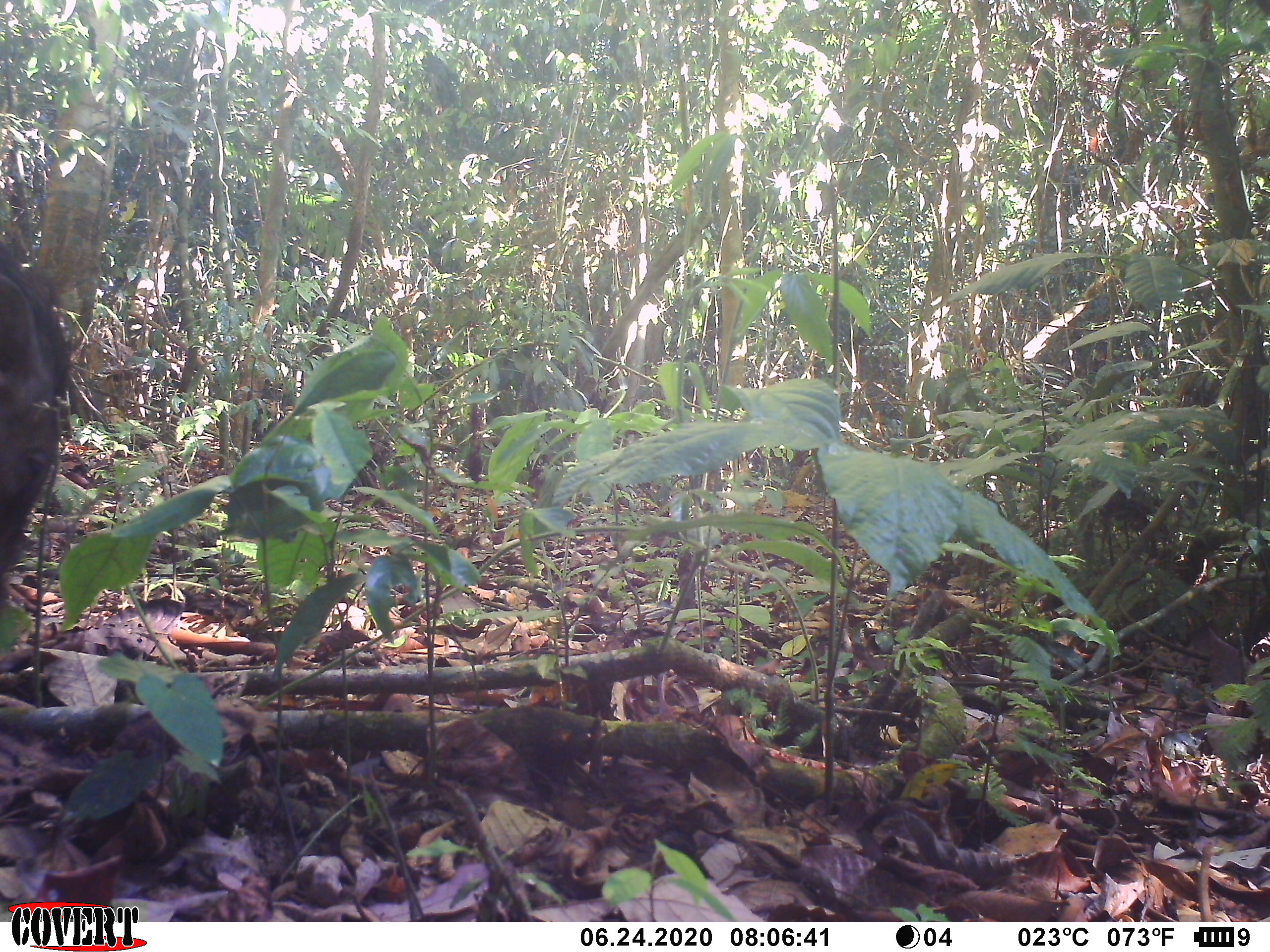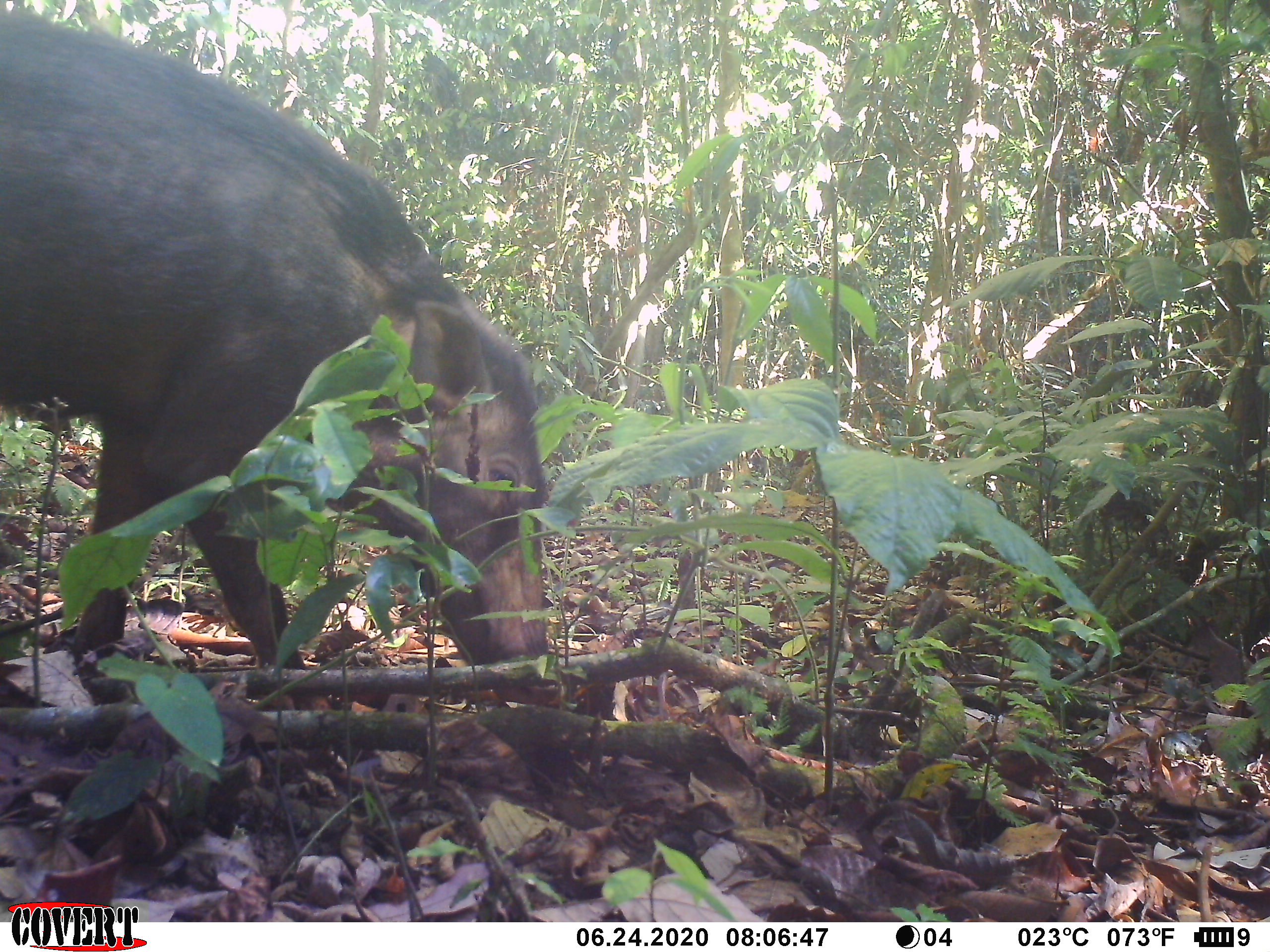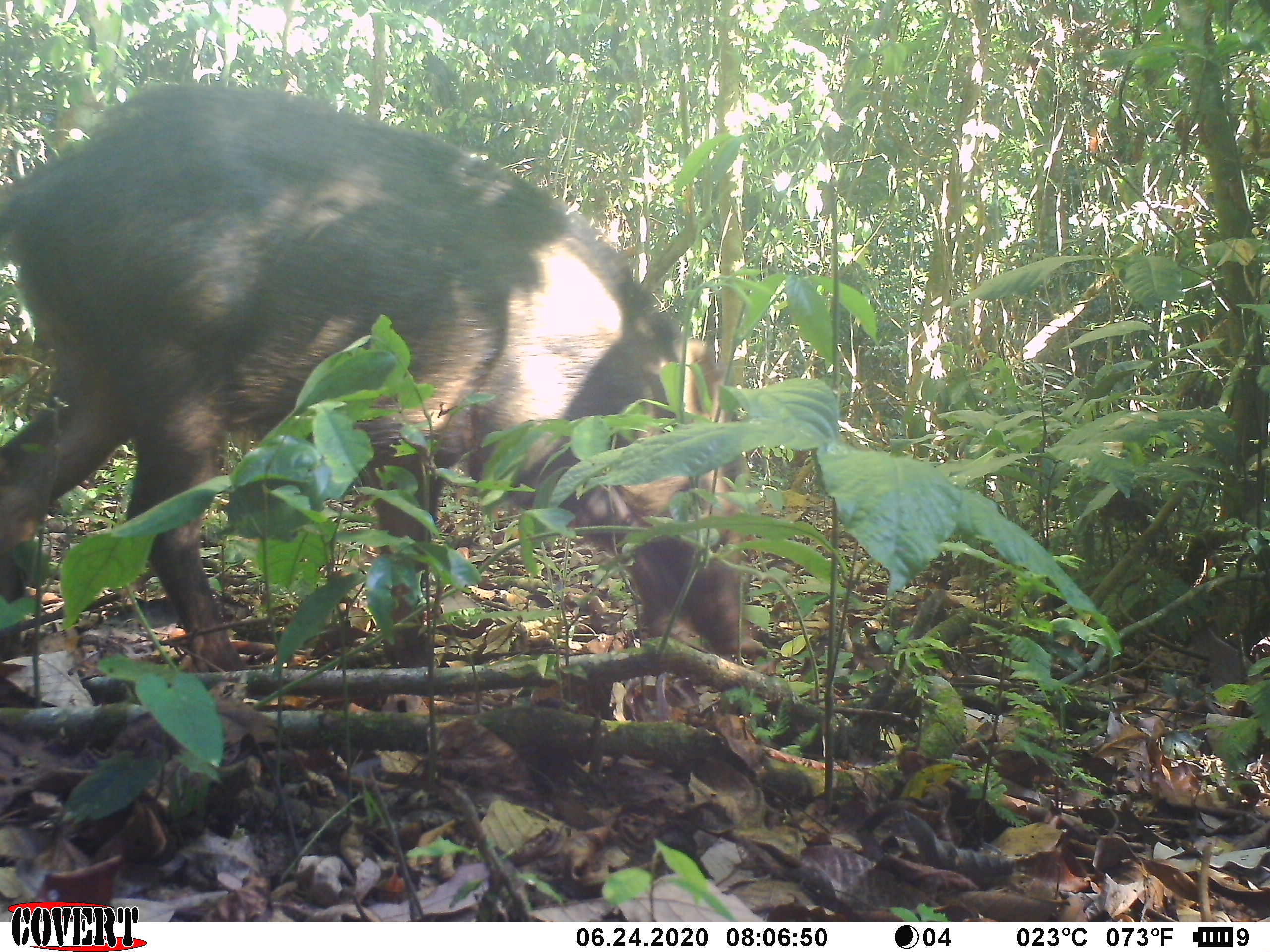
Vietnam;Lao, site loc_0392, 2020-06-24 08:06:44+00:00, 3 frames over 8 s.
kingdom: Animalia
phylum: Chordata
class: Mammalia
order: Artiodactyla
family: Suidae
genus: Sus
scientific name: Sus scrofa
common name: eurasian wild pig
Eurasian wild pig (Sus scrofa). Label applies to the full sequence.